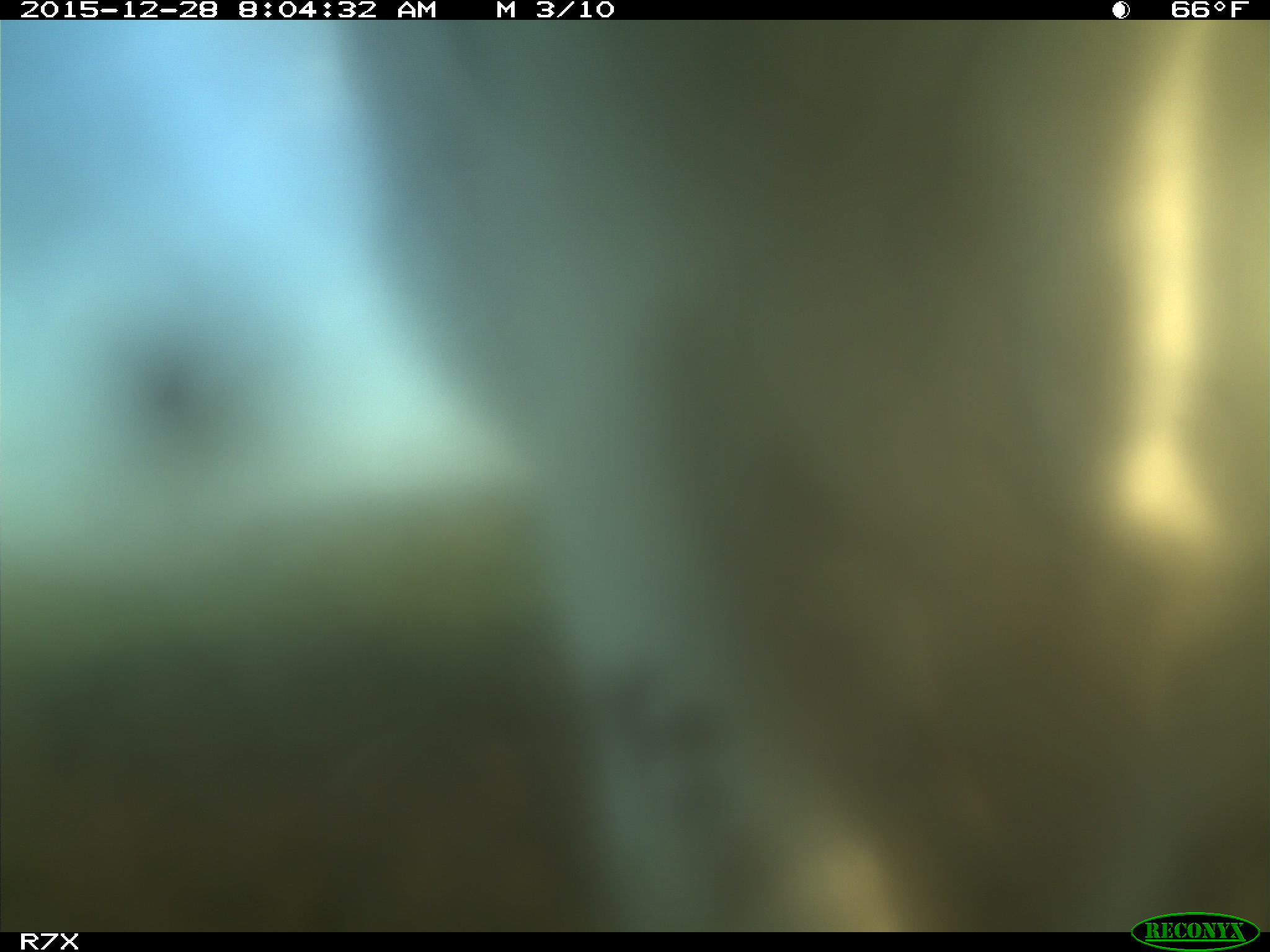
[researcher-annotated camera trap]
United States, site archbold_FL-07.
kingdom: Animalia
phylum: Chordata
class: Mammalia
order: Artiodactyla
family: Bovidae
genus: Bos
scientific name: Bos taurus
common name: domestic cow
Bos taurus (domestic cow).